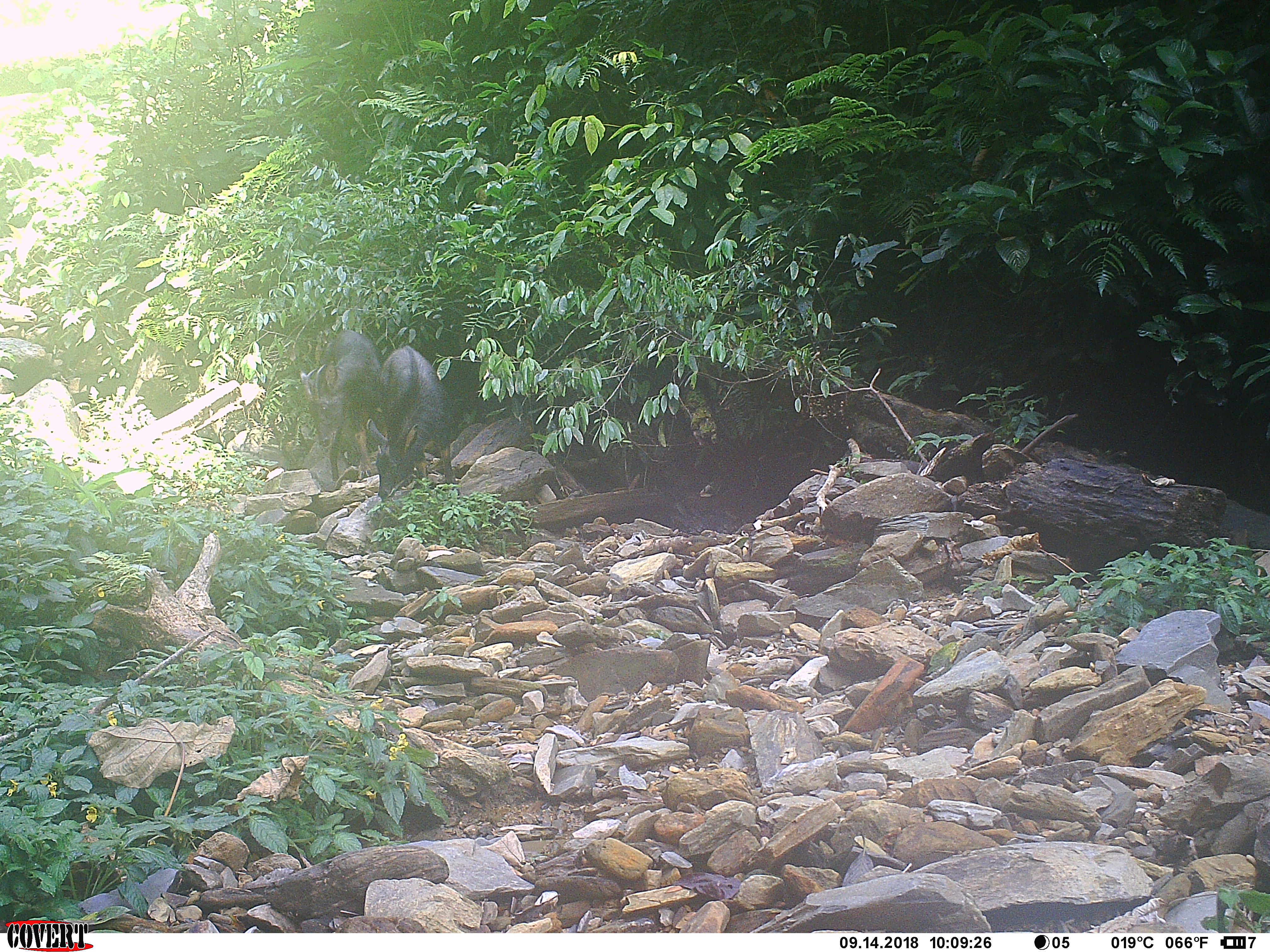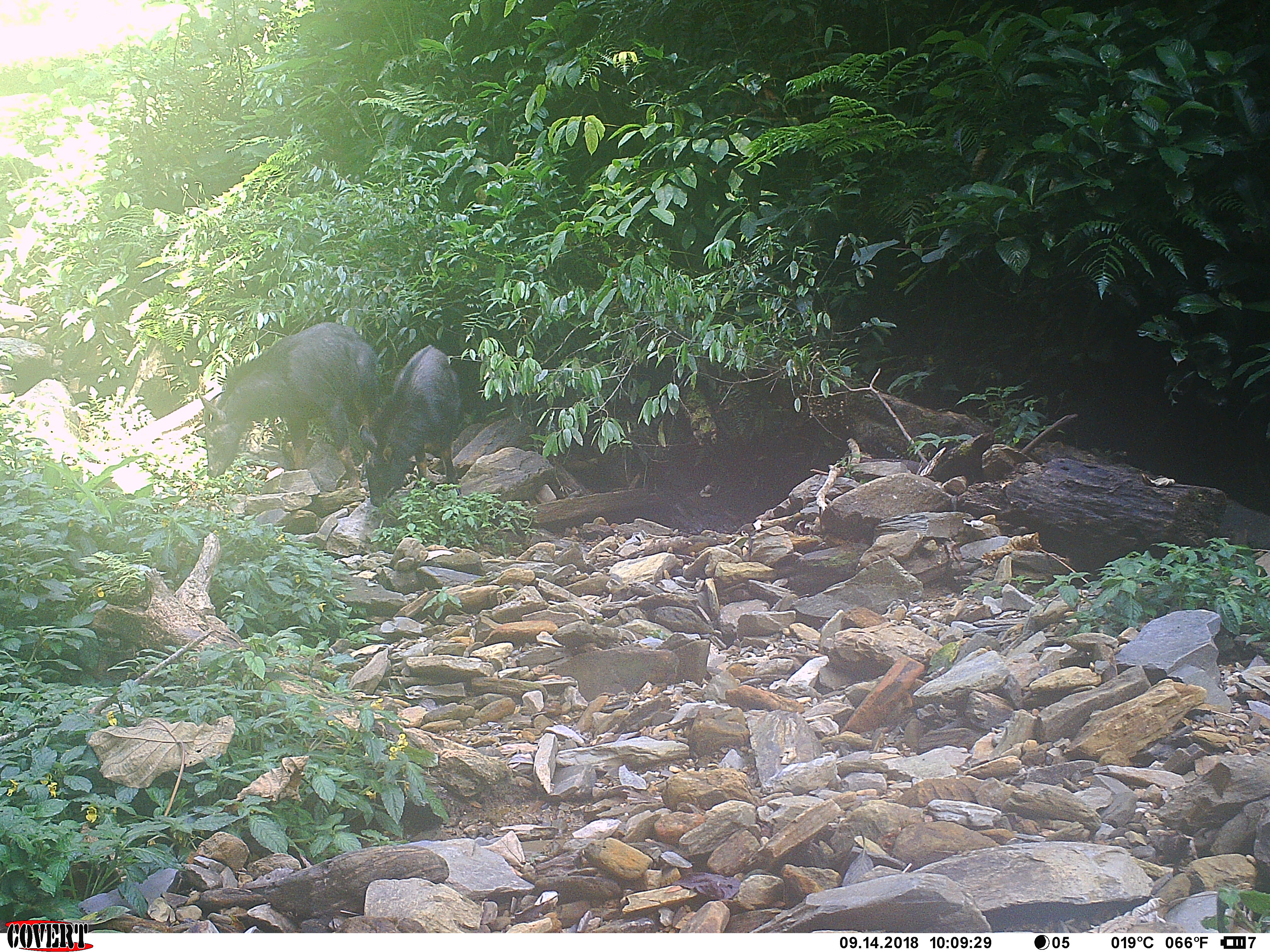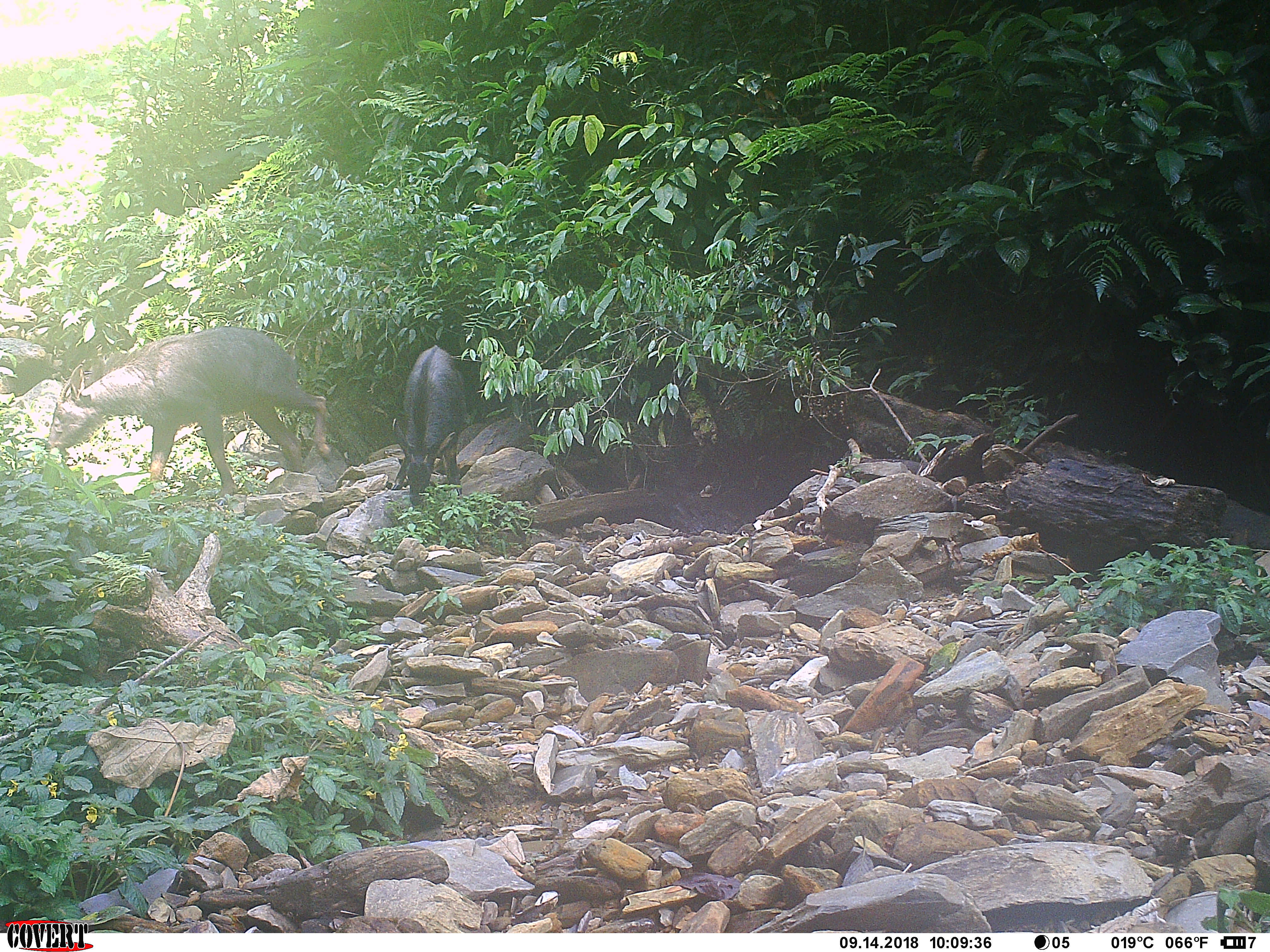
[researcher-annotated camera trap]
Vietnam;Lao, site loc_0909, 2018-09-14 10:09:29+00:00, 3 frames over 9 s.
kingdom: Animalia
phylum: Chordata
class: Mammalia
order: Artiodactyla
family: Bovidae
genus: Capricornis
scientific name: Capricornis sumatraensis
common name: chinese serow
Chinese serow (Capricornis sumatraensis). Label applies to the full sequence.